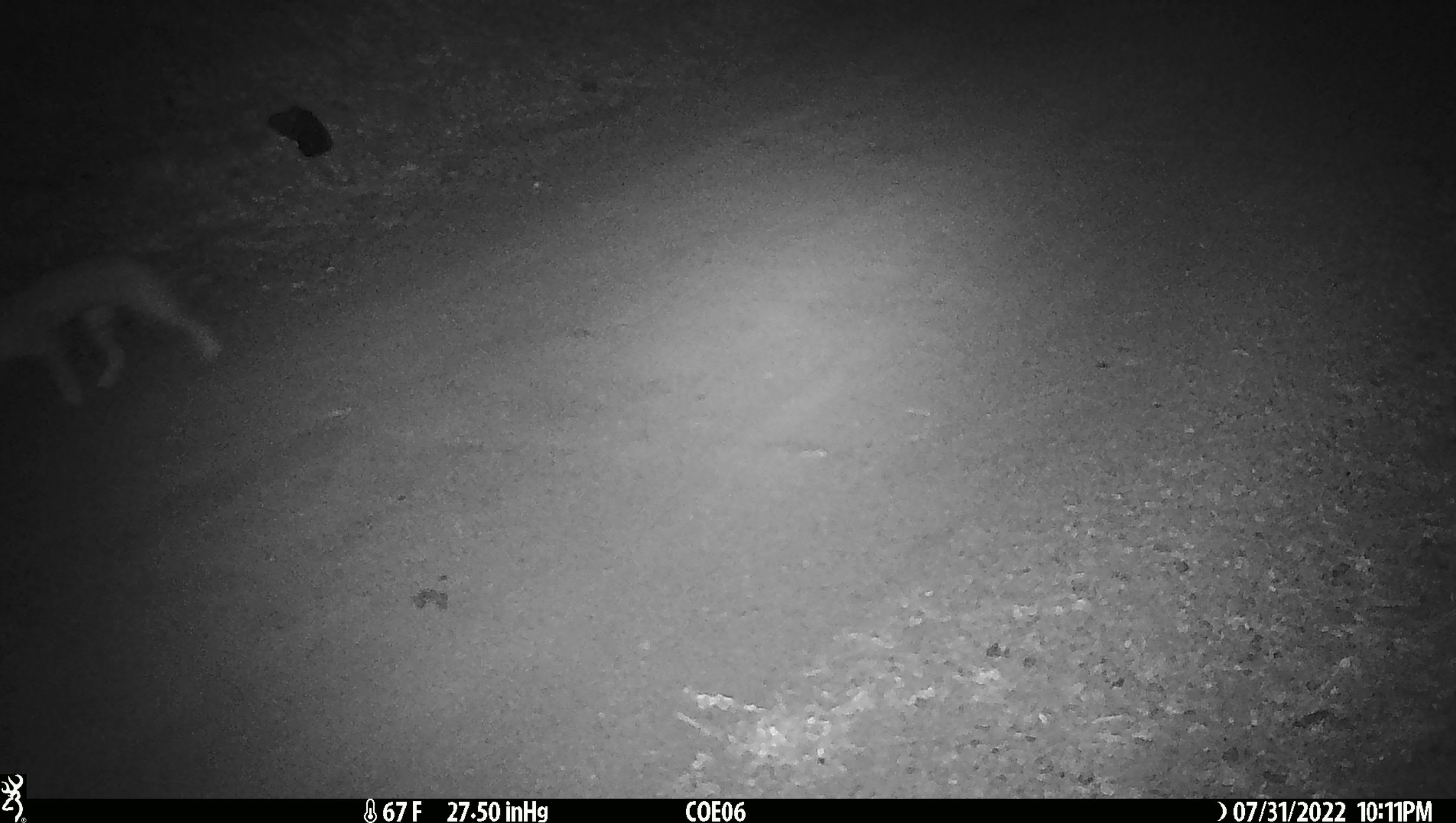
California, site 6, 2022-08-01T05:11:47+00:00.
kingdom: Animalia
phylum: Chordata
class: Mammalia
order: Carnivora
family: Felidae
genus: Lynx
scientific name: Lynx rufus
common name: bobcat